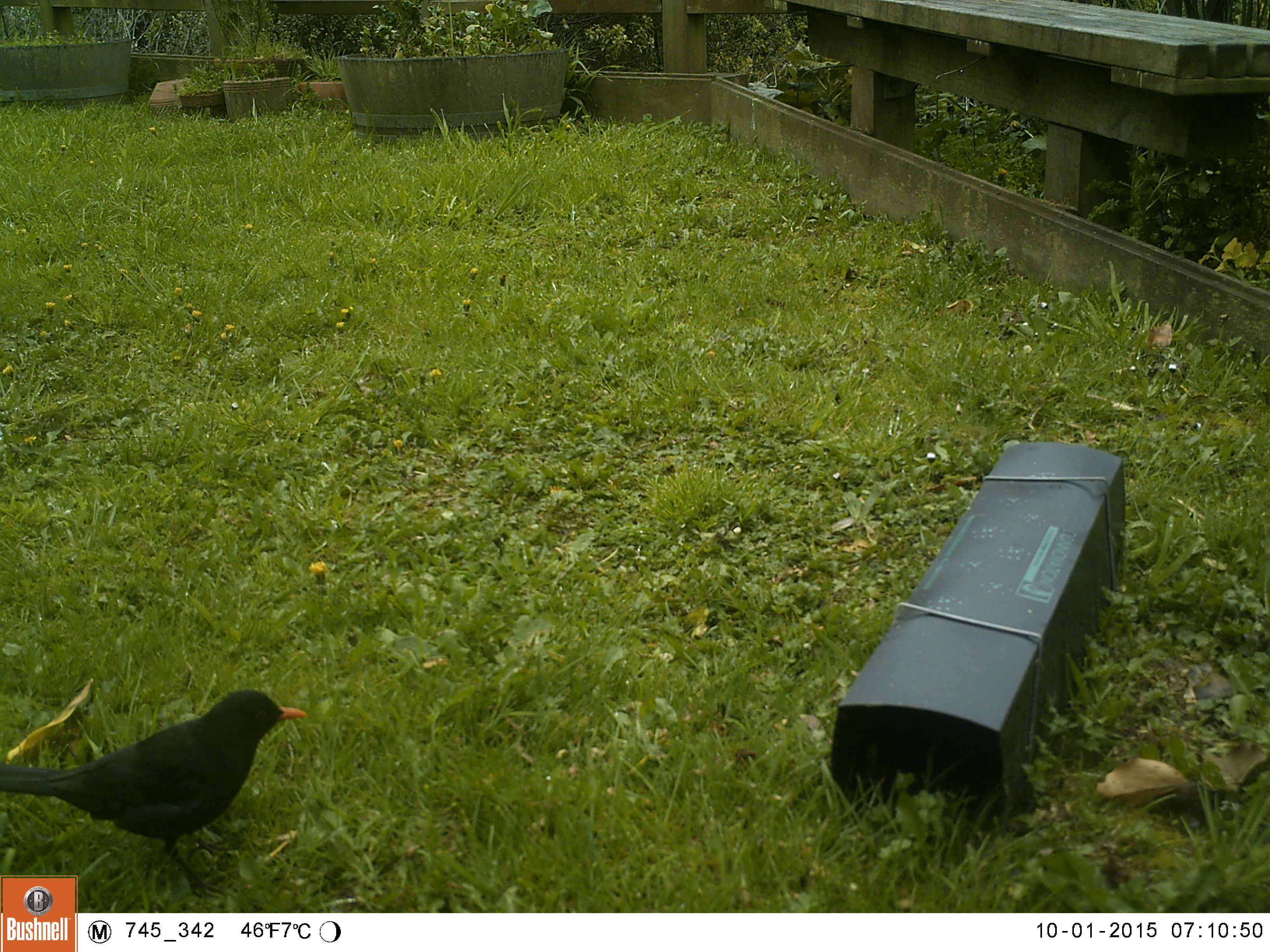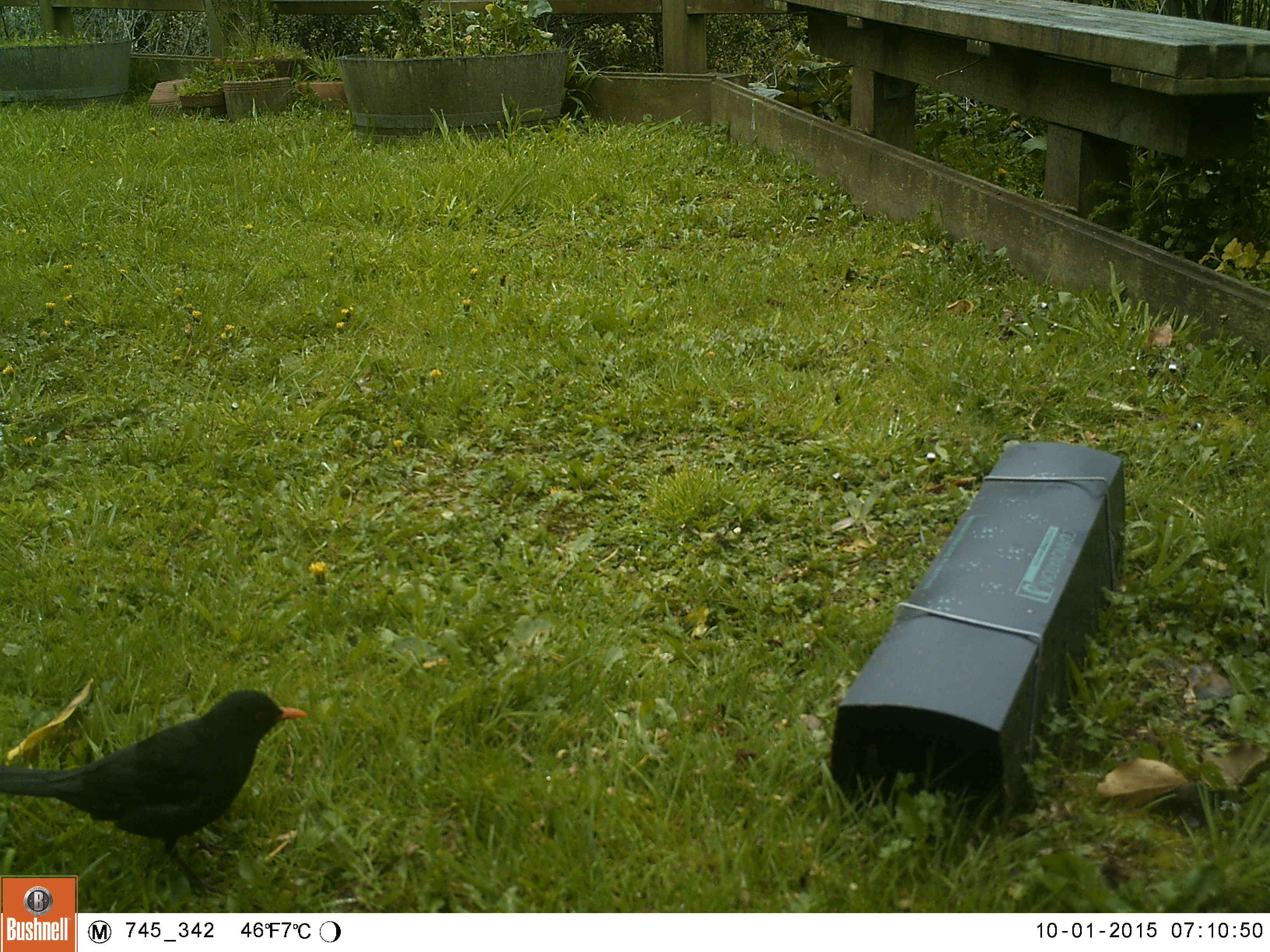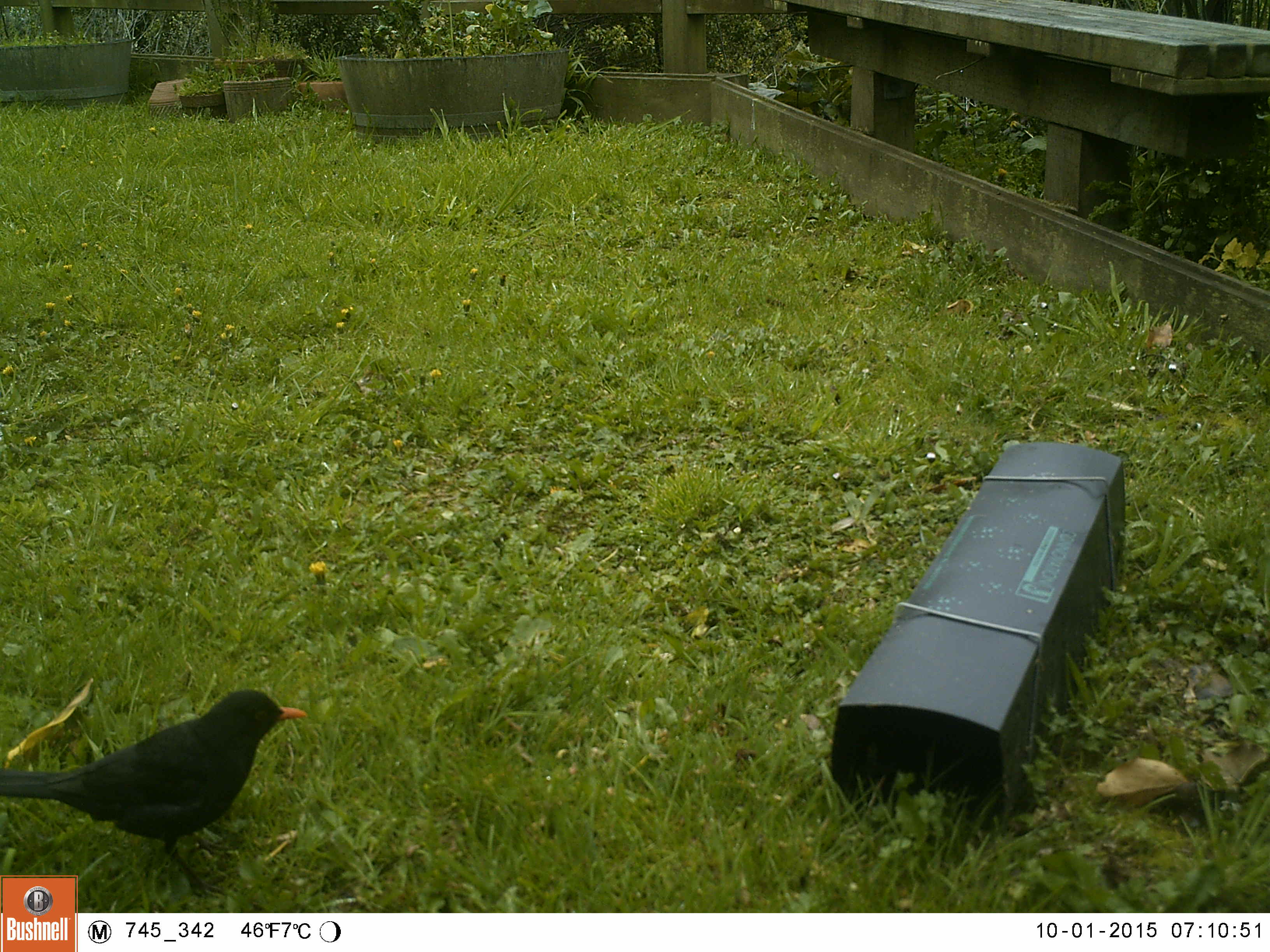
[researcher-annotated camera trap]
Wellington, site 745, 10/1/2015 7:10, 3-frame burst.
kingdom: Animalia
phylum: Chordata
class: Aves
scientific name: Aves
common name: bird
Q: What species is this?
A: Bird (Aves).